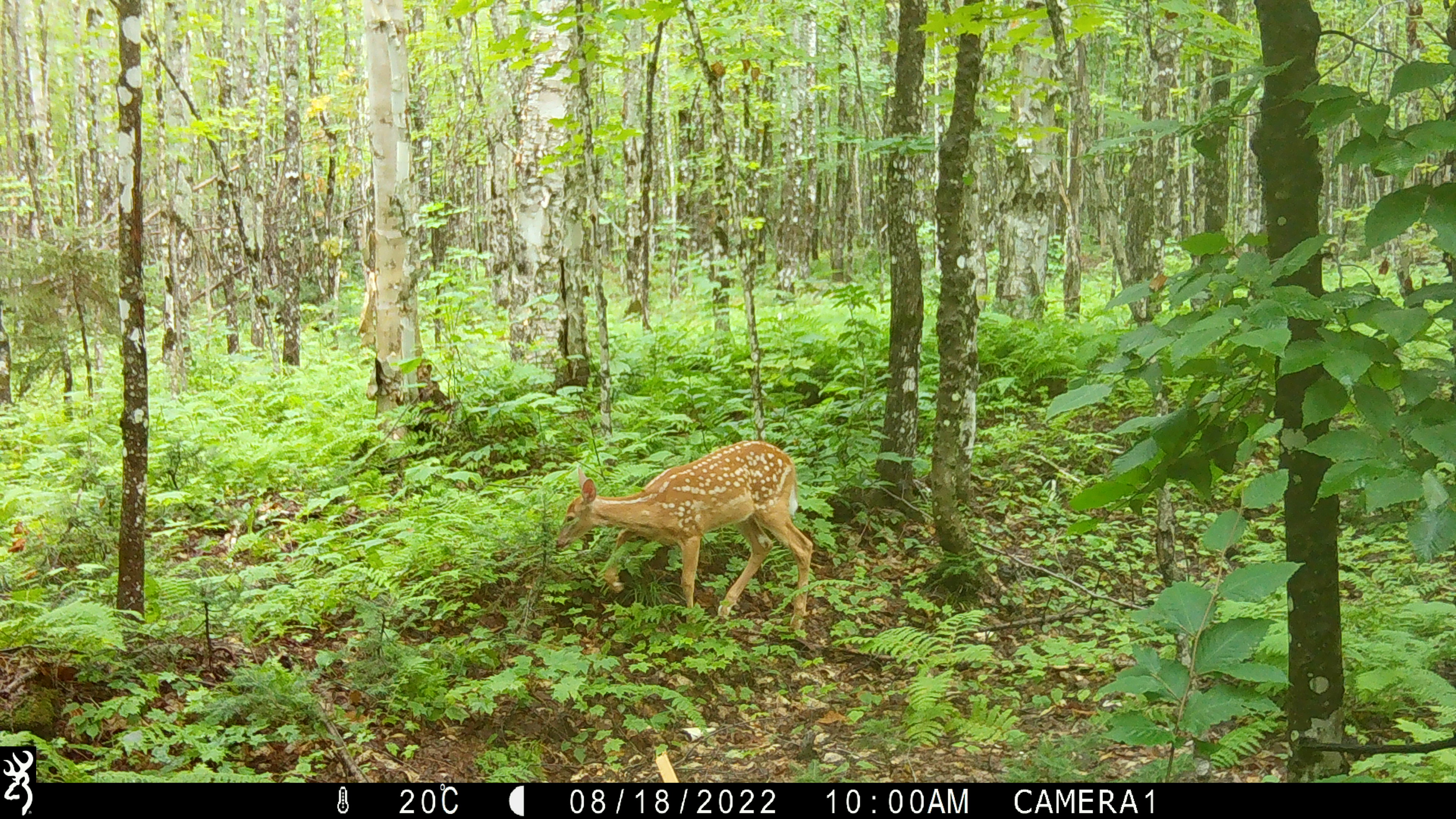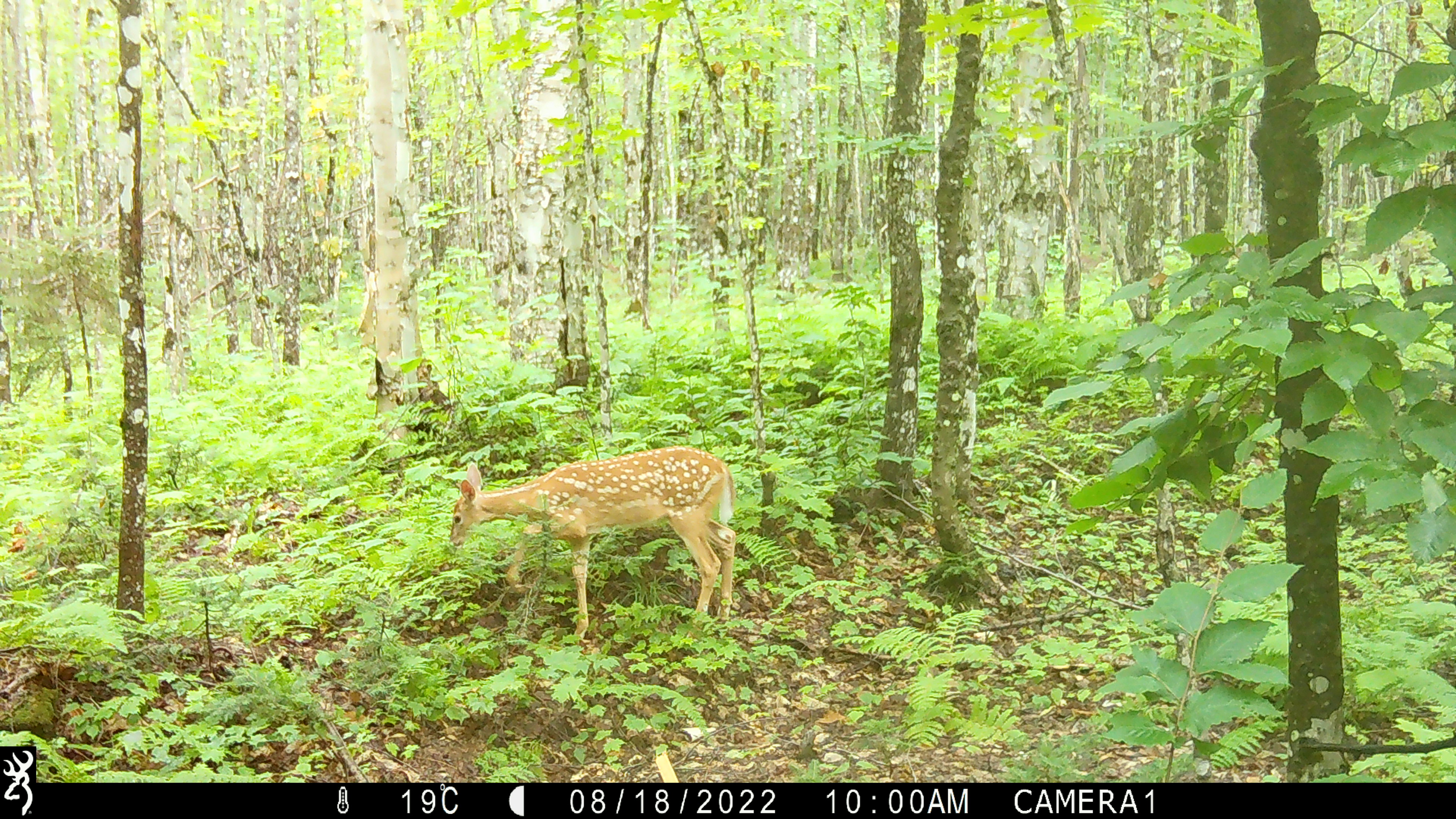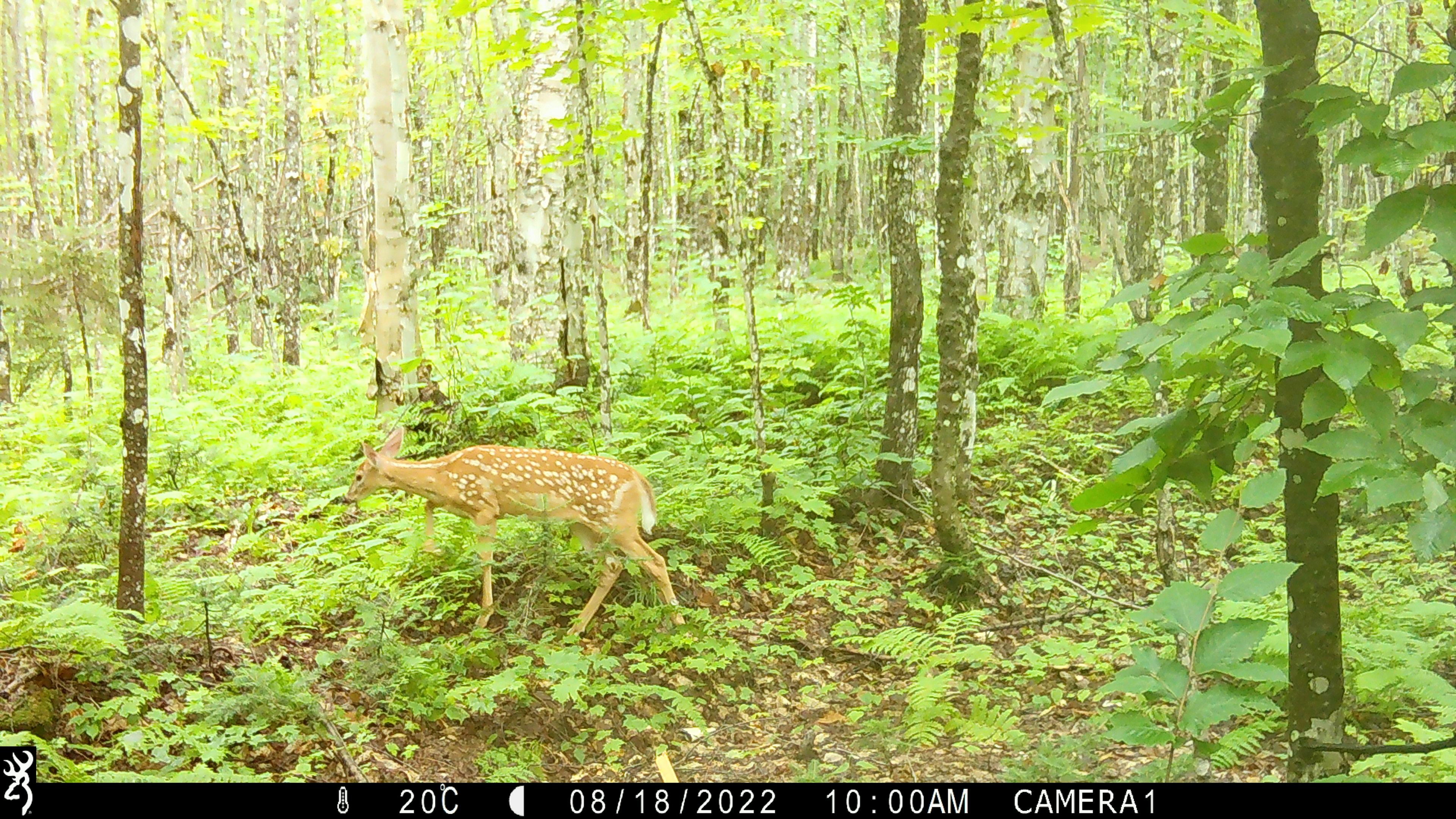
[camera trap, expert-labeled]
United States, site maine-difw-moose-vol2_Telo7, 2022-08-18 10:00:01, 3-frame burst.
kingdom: Animalia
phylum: Chordata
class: Mammalia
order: Artiodactyla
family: Cervidae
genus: Odocoileus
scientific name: Odocoileus virginianus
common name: white-tailed deer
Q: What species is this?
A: White-tailed deer (Odocoileus virginianus).